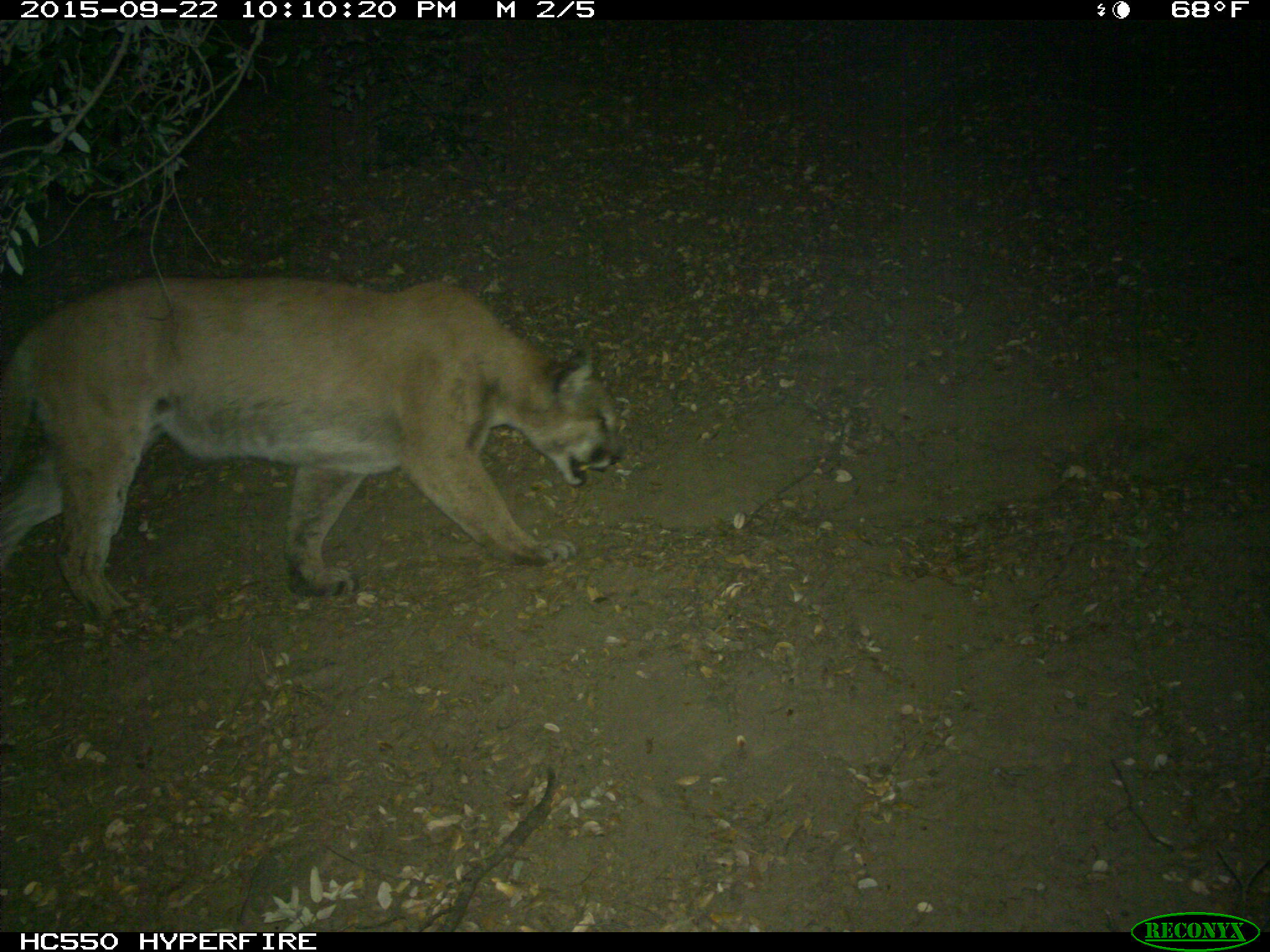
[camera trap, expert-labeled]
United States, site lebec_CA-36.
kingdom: Animalia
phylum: Chordata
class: Mammalia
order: Carnivora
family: Felidae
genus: Puma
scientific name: Puma concolor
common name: mountain lion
Puma concolor (mountain lion).